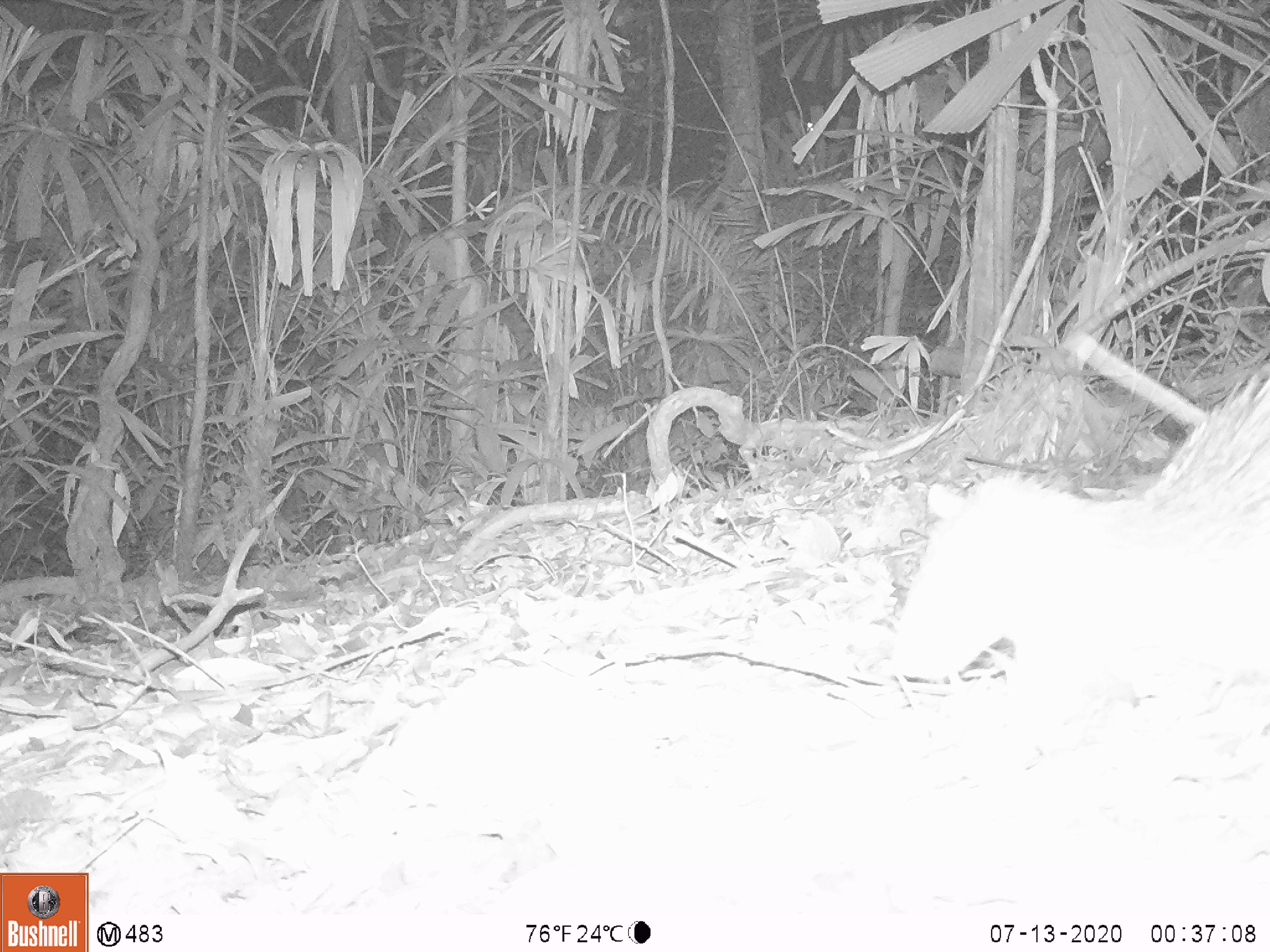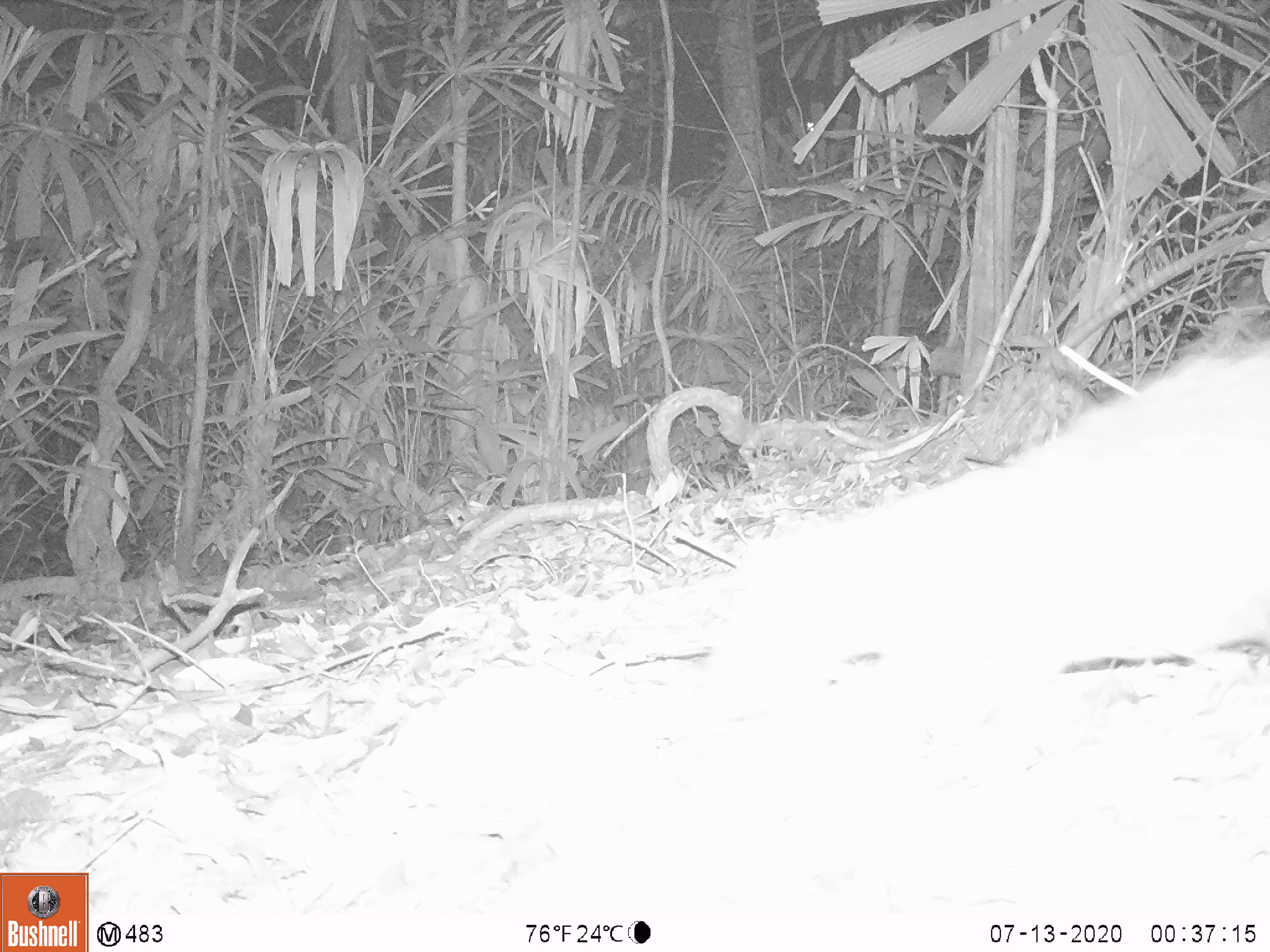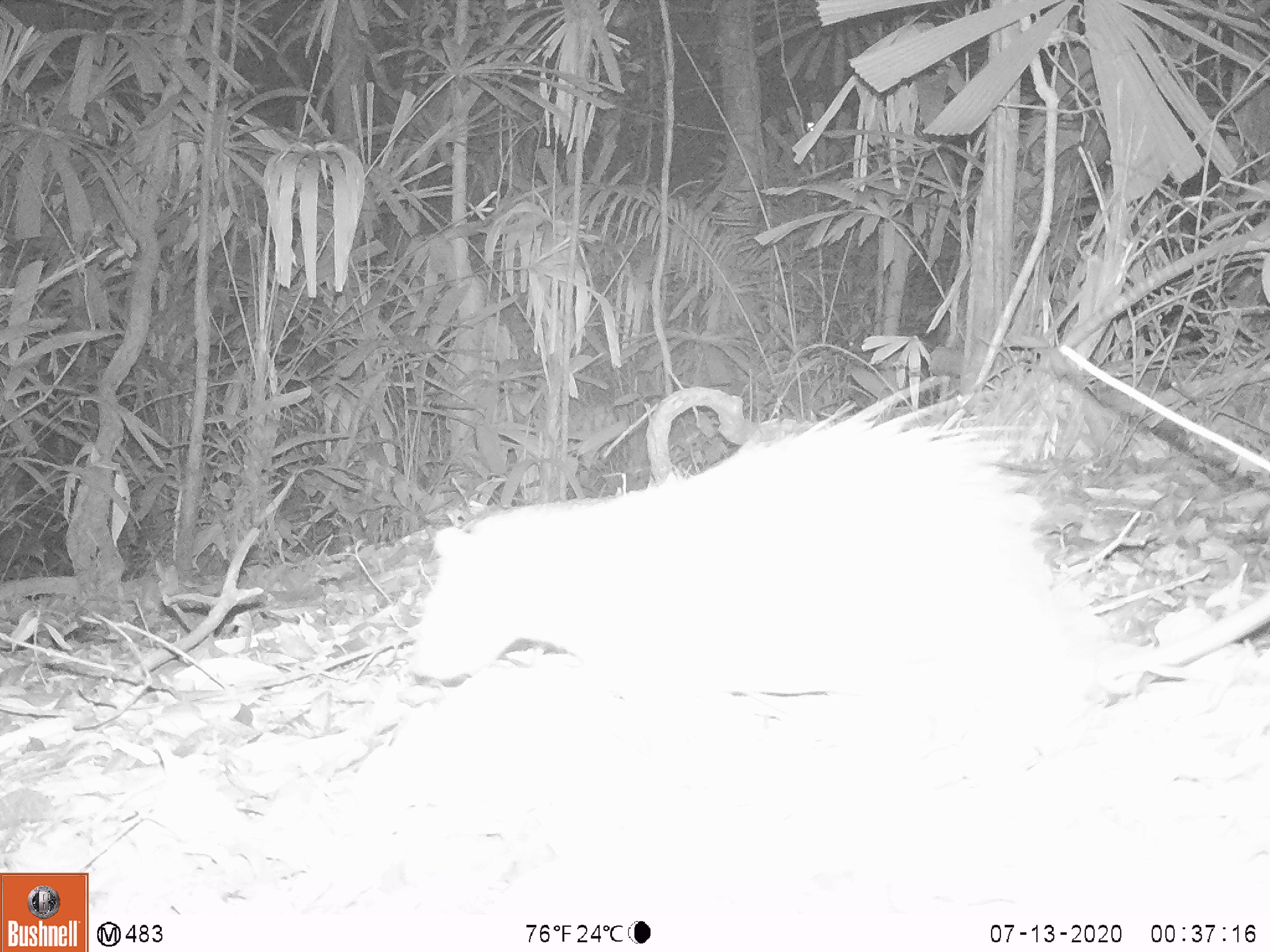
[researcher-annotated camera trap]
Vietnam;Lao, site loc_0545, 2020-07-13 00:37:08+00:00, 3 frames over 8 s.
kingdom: Animalia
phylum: Chordata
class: Mammalia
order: Rodentia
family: Hystricidae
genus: Atherurus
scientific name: Atherurus macrourus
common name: asiatic brush-tailed porcupine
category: asiatic brush tailed porcupine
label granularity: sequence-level